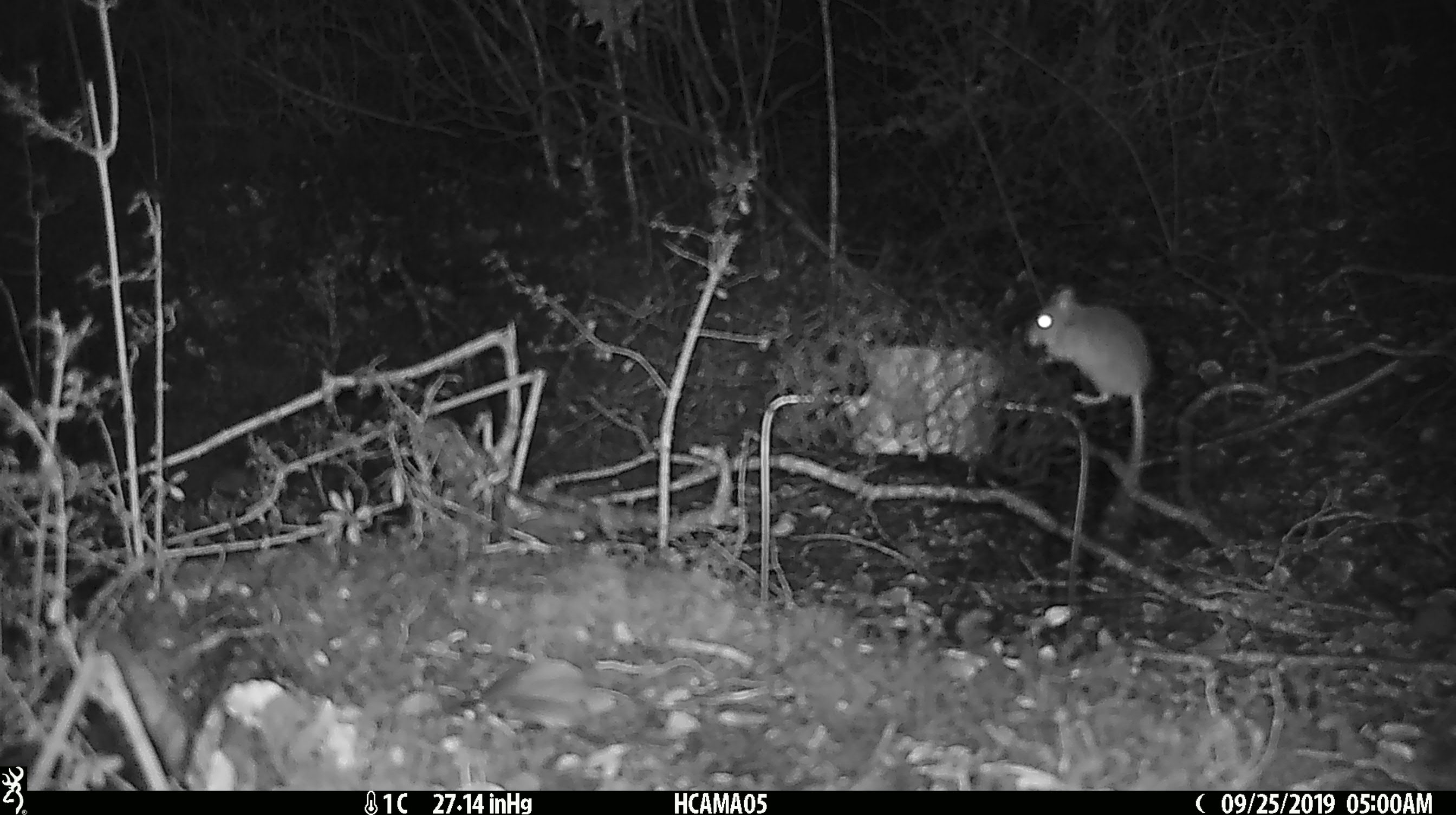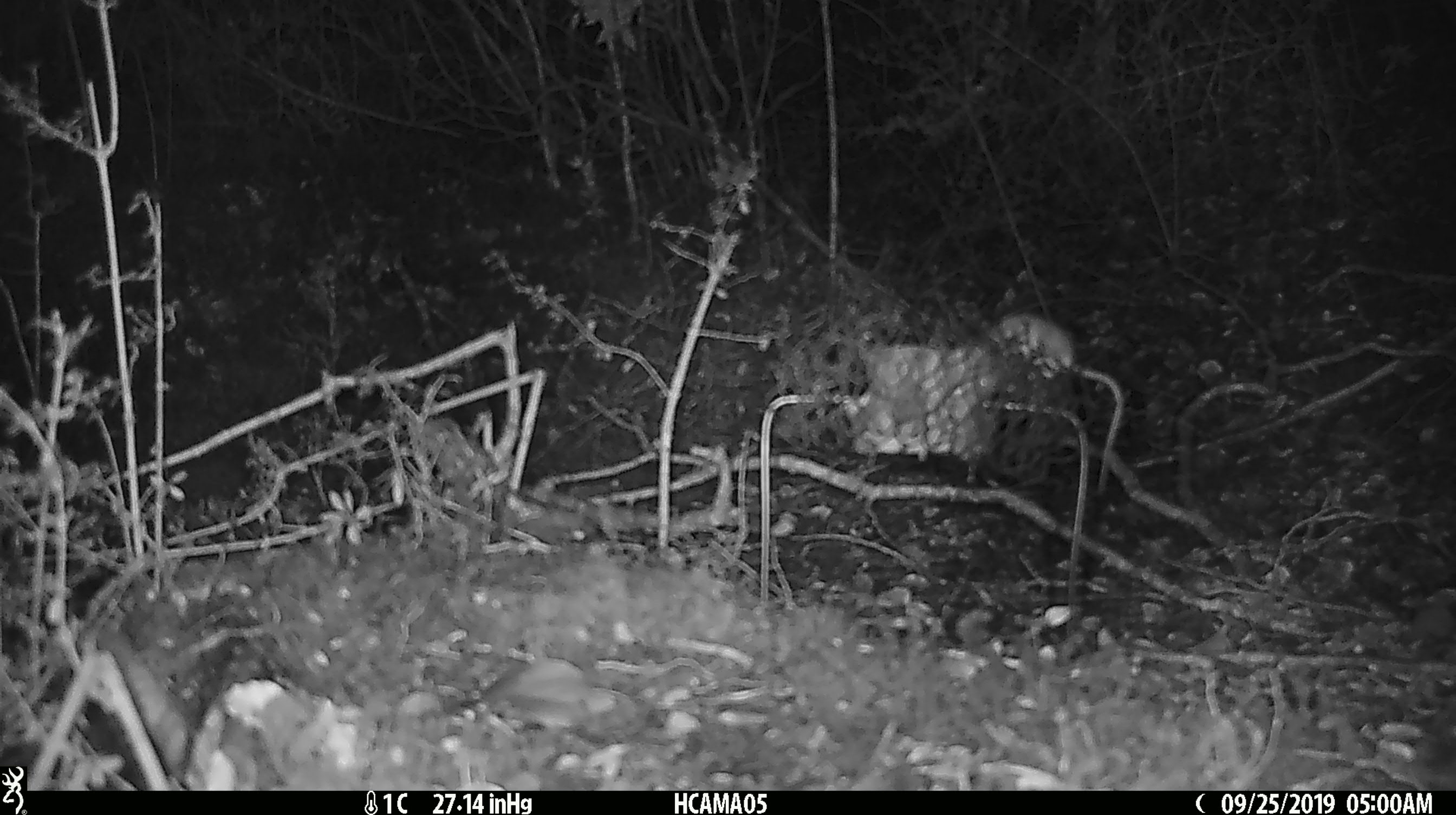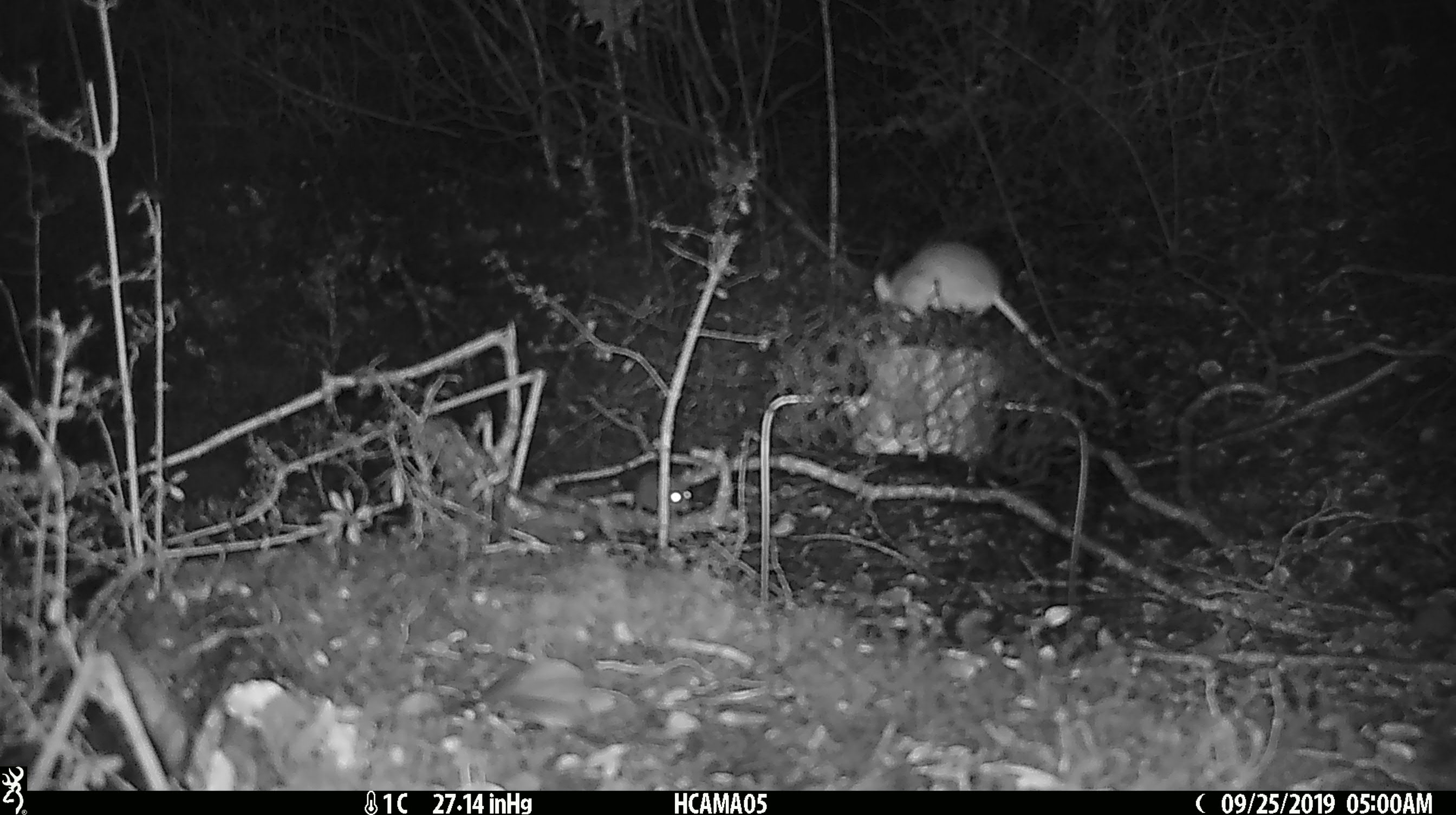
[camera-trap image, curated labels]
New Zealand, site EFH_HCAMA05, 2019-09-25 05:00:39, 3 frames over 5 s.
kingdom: Animalia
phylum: Chordata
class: Mammalia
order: Rodentia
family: Muridae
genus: Mus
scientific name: Mus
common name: mouse